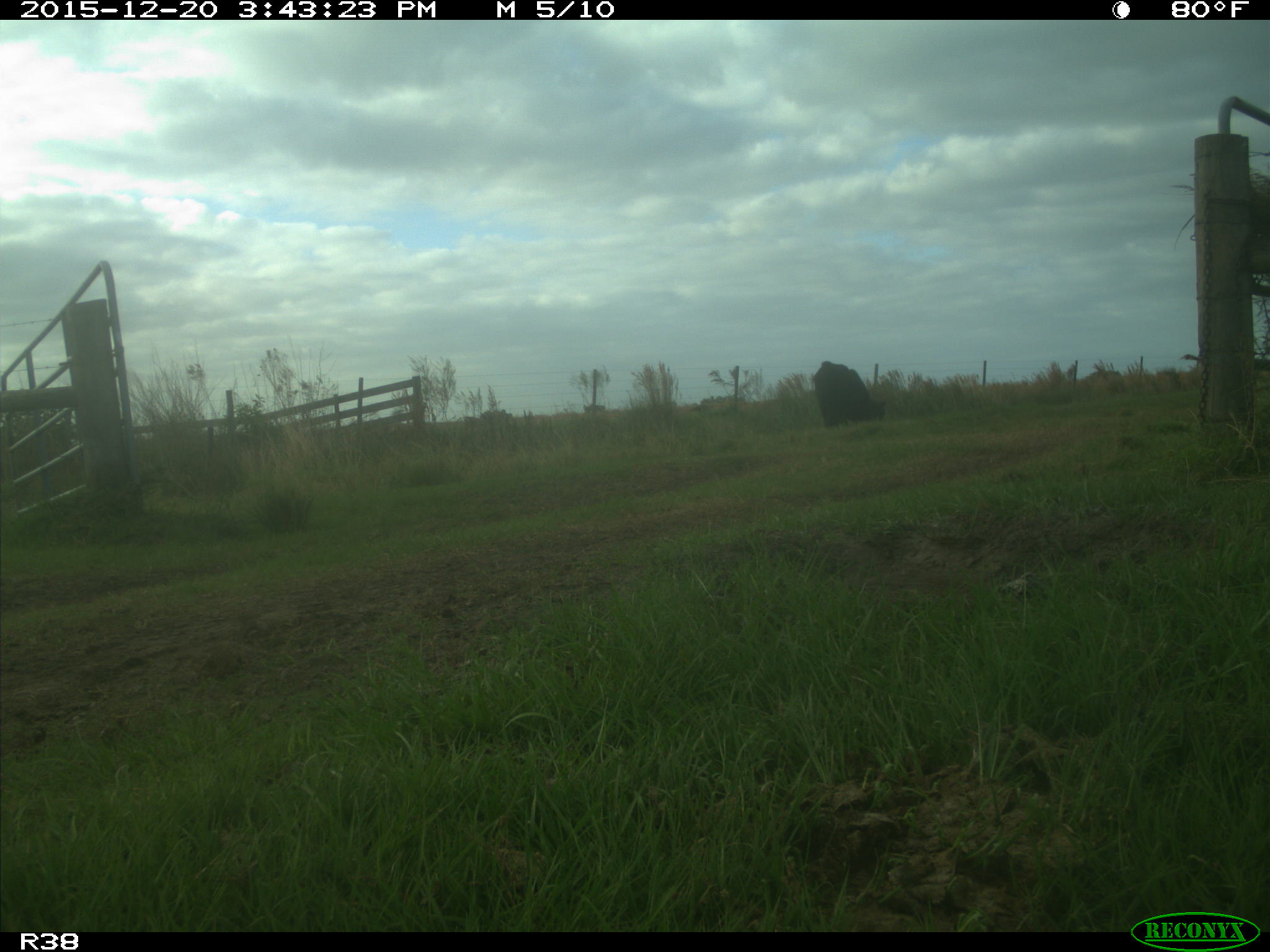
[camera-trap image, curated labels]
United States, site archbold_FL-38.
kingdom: Animalia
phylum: Chordata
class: Mammalia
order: Artiodactyla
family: Bovidae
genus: Bos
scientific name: Bos taurus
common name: domestic cow